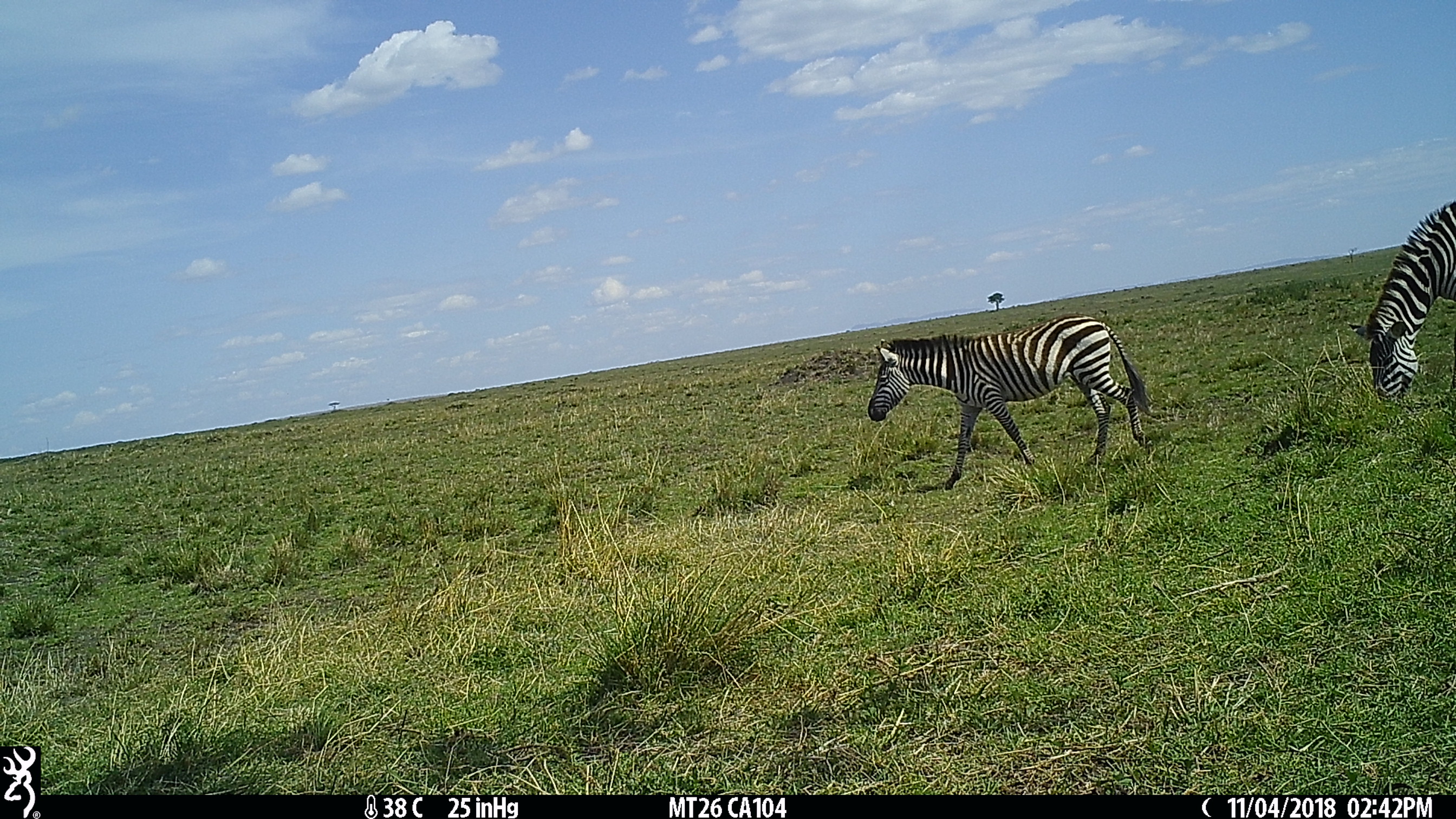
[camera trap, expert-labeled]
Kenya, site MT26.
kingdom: Animalia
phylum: Chordata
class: Mammalia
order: Perissodactyla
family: Equidae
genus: Equus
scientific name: Equus quagga burchellii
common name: burchell's zebra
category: zebra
Zebra (burchell's zebra) (Equus quagga burchellii).